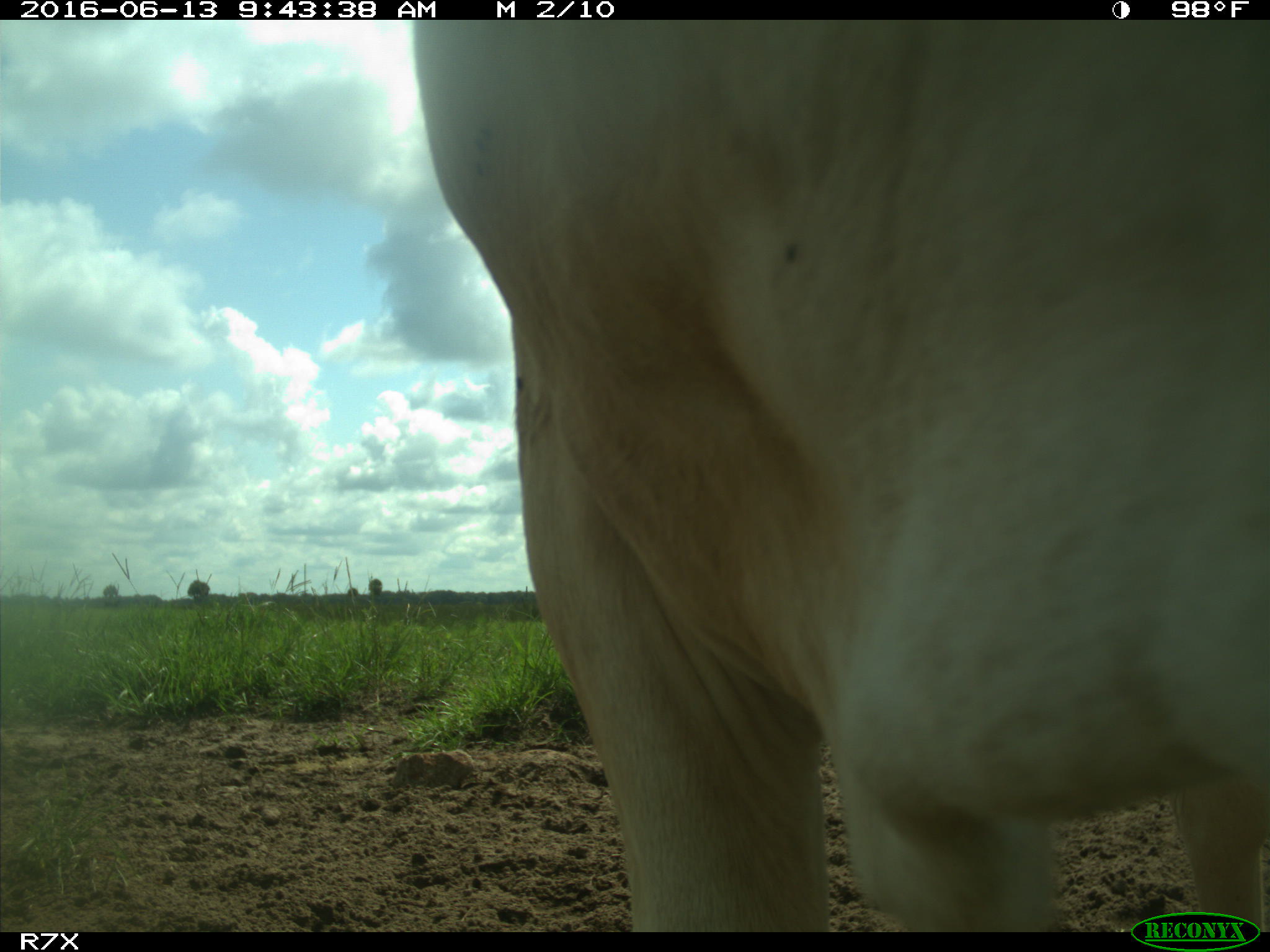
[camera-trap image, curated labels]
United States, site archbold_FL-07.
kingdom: Animalia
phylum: Chordata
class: Mammalia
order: Artiodactyla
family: Bovidae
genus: Bos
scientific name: Bos taurus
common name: domestic cow